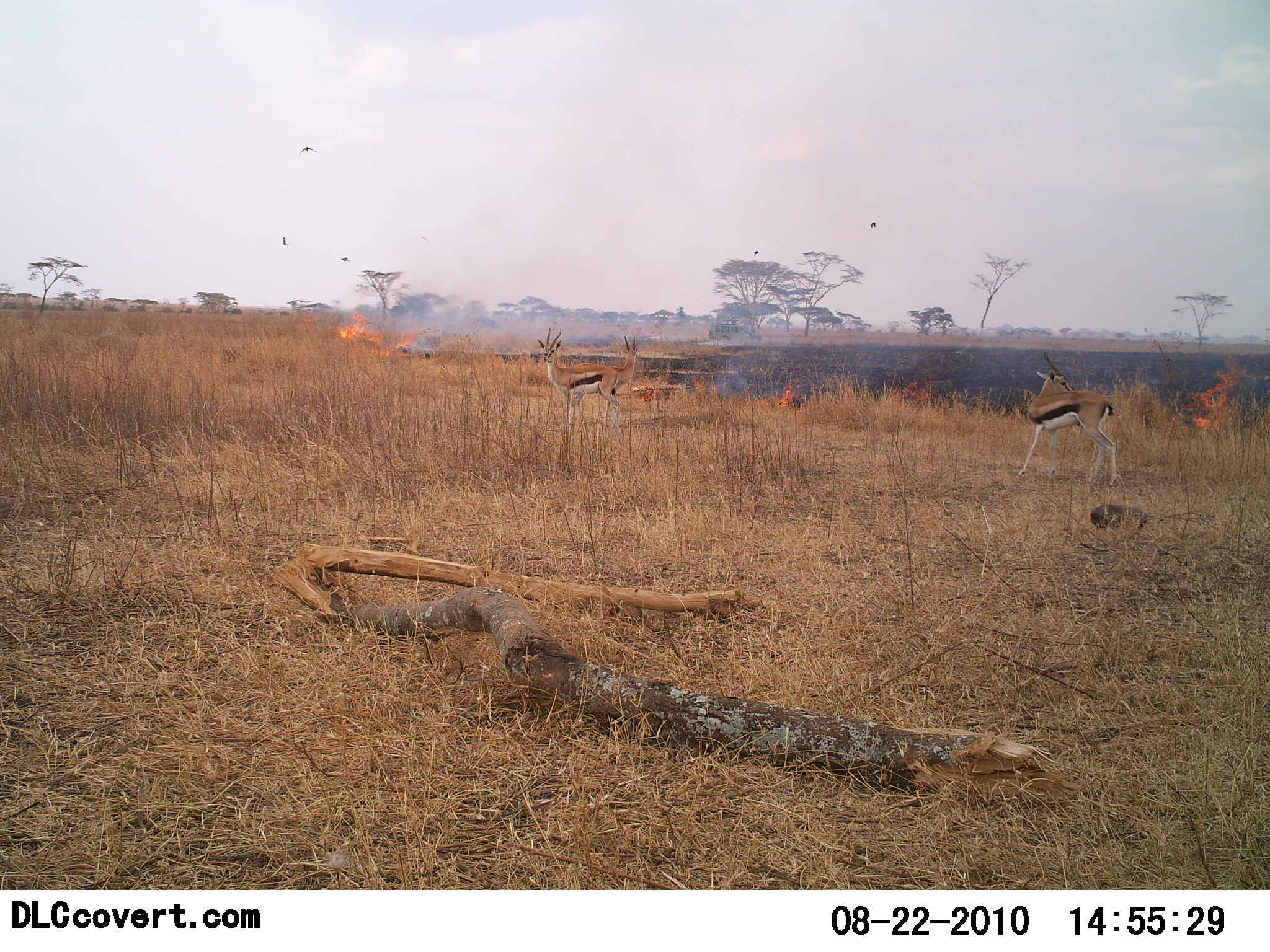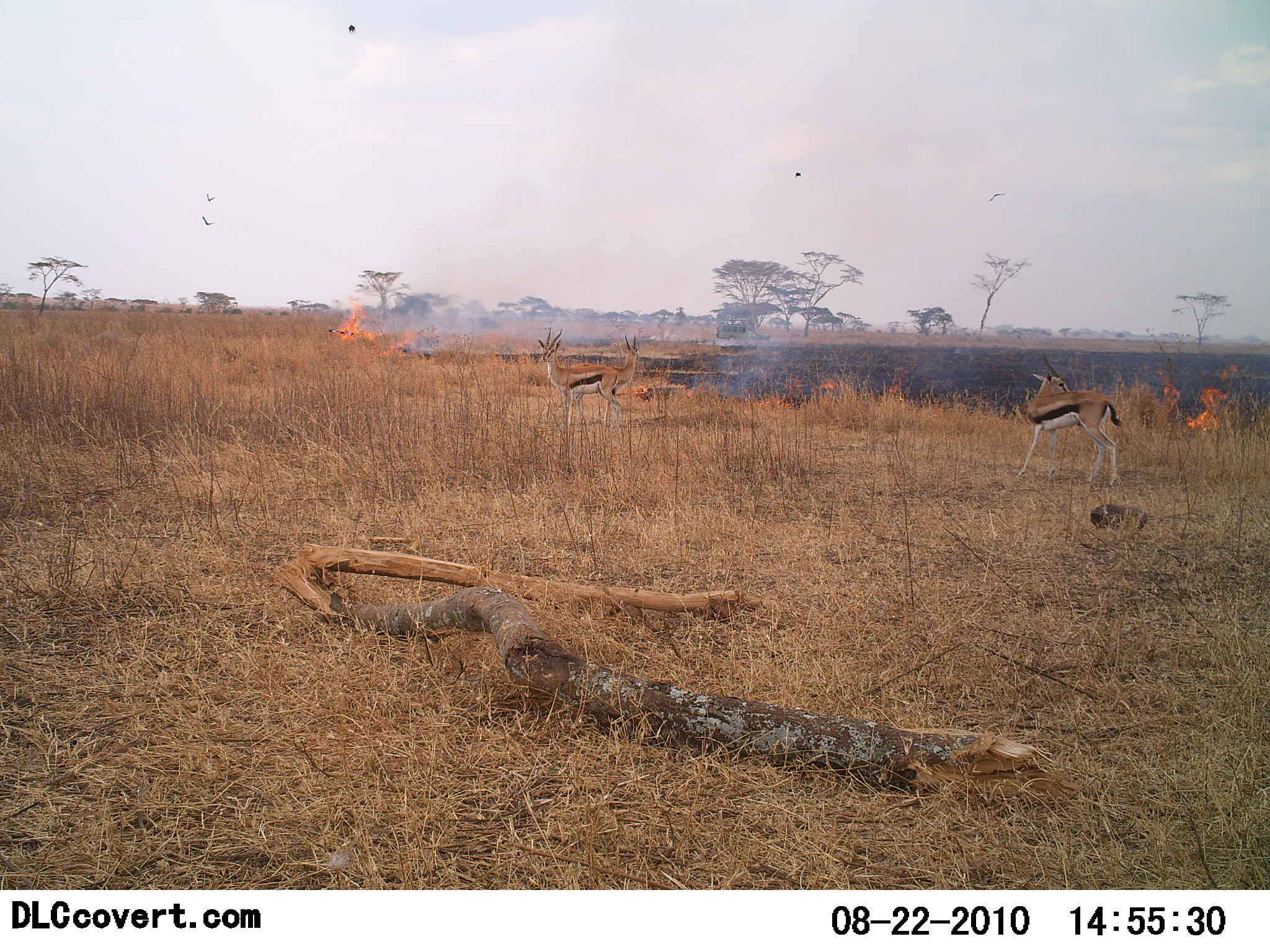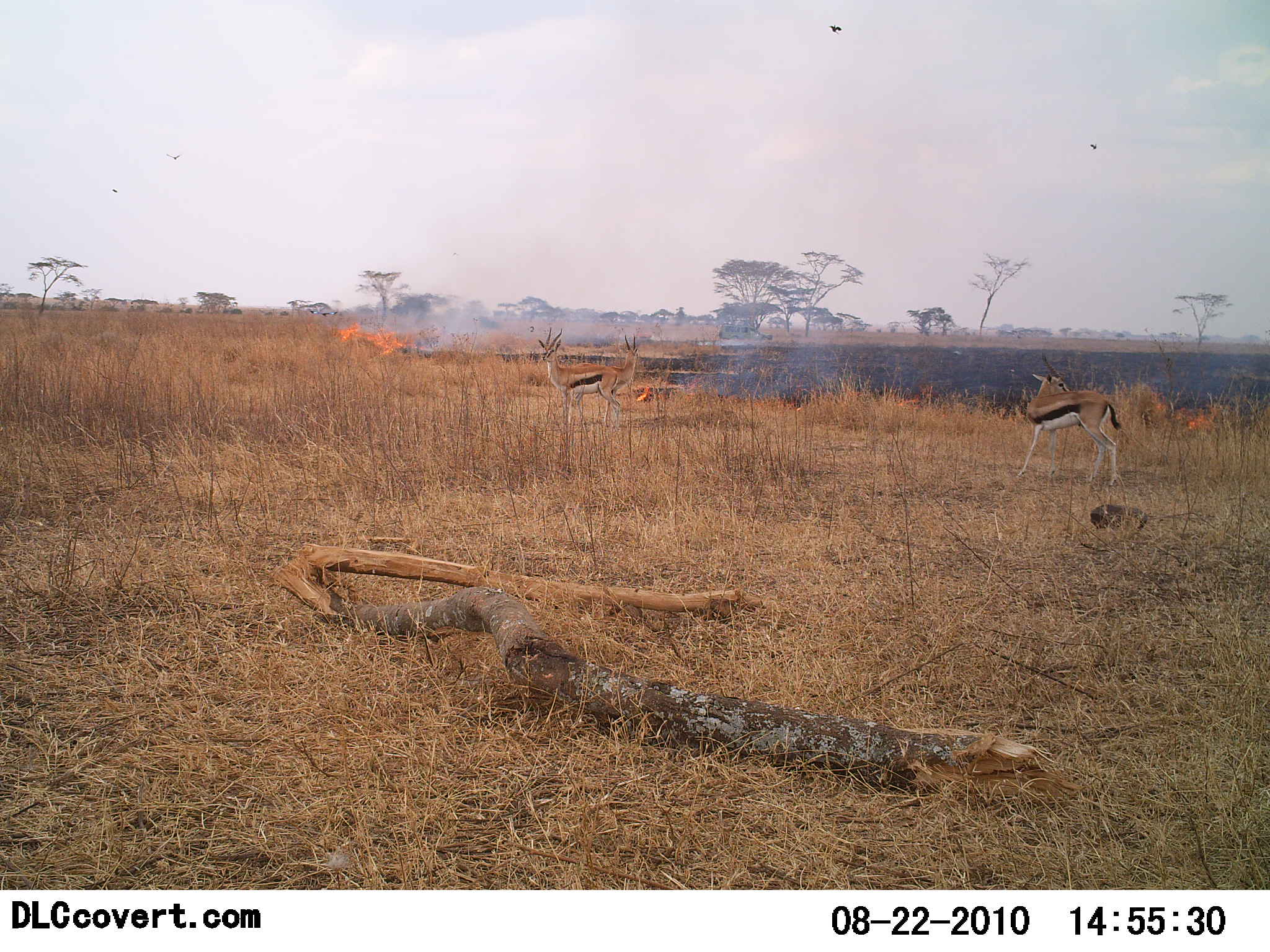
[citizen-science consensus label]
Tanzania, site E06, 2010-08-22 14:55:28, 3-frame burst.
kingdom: Animalia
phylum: Chordata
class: Mammalia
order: Artiodactyla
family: Bovidae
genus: Eudorcas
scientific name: Eudorcas thomsonii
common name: thomson's gazelle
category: gazellethomsons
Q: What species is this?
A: Gazellethomsons (thomson's gazelle) (Eudorcas thomsonii).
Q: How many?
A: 3.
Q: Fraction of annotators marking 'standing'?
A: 100%.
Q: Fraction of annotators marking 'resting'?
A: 0%.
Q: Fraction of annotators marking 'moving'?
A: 0%.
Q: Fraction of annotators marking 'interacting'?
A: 7%.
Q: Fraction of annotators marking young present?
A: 0%.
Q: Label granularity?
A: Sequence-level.